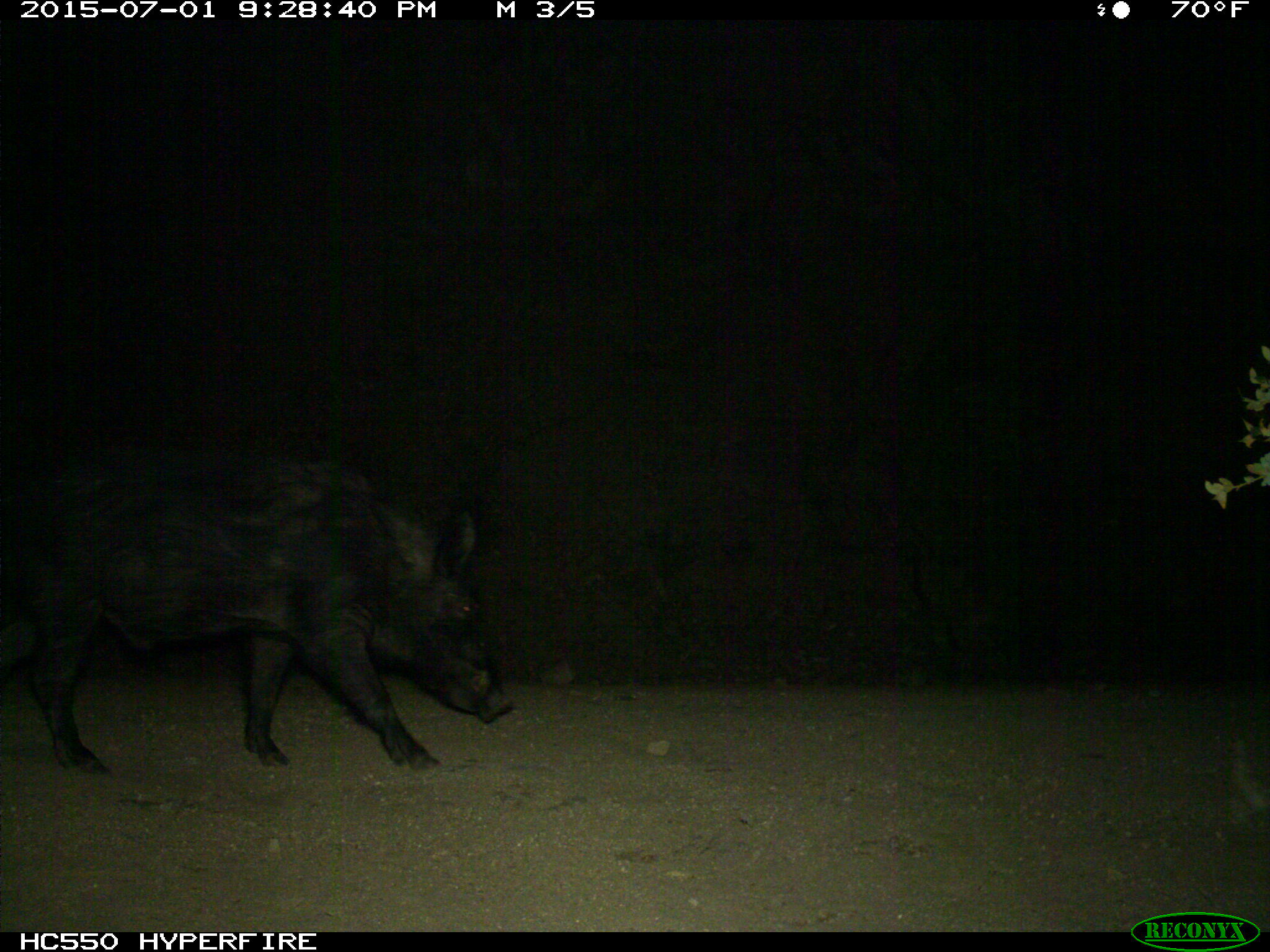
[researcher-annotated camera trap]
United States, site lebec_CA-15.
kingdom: Animalia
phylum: Chordata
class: Mammalia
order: Artiodactyla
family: Suidae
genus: Sus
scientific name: Sus scrofa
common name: wild boar